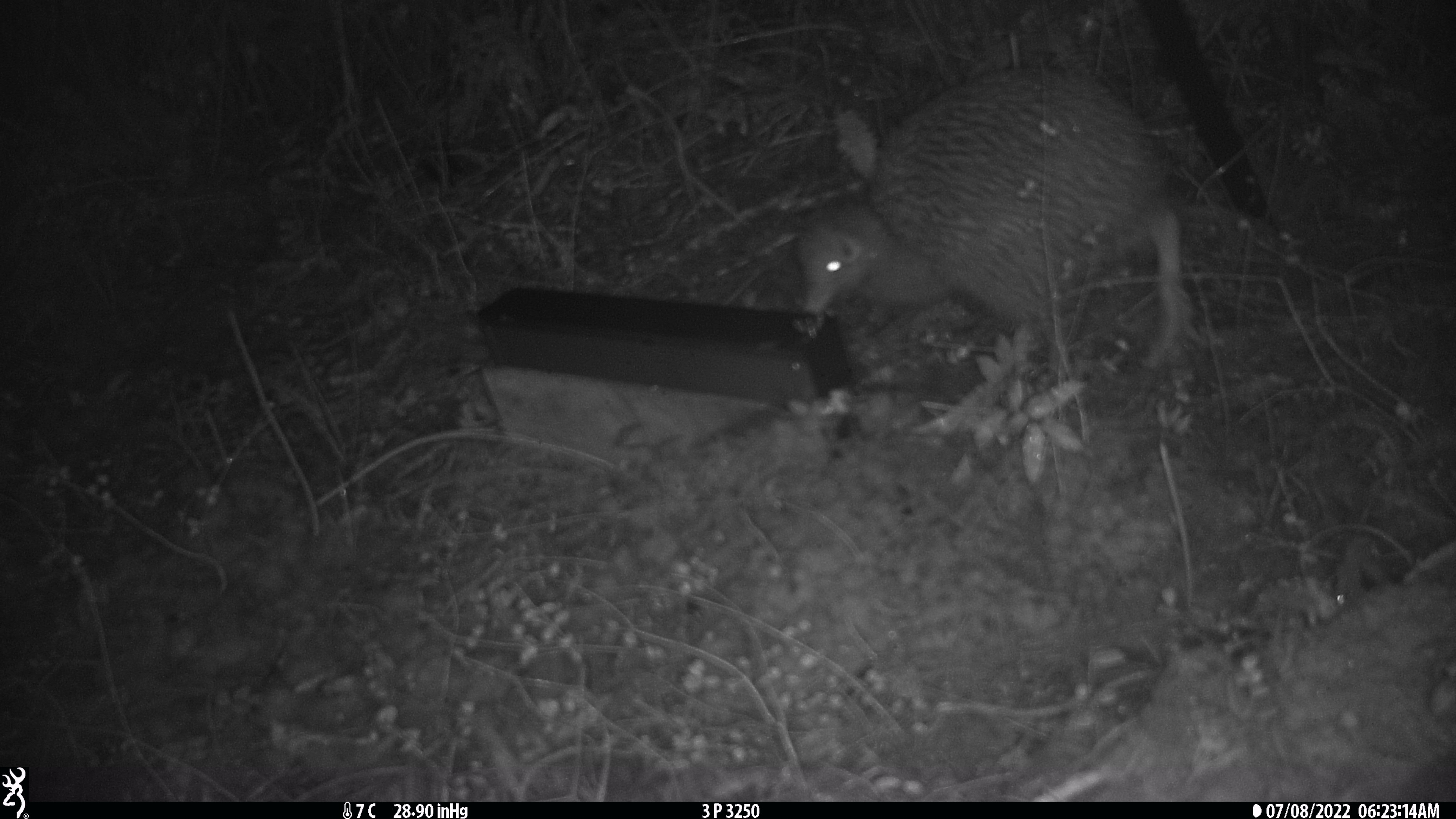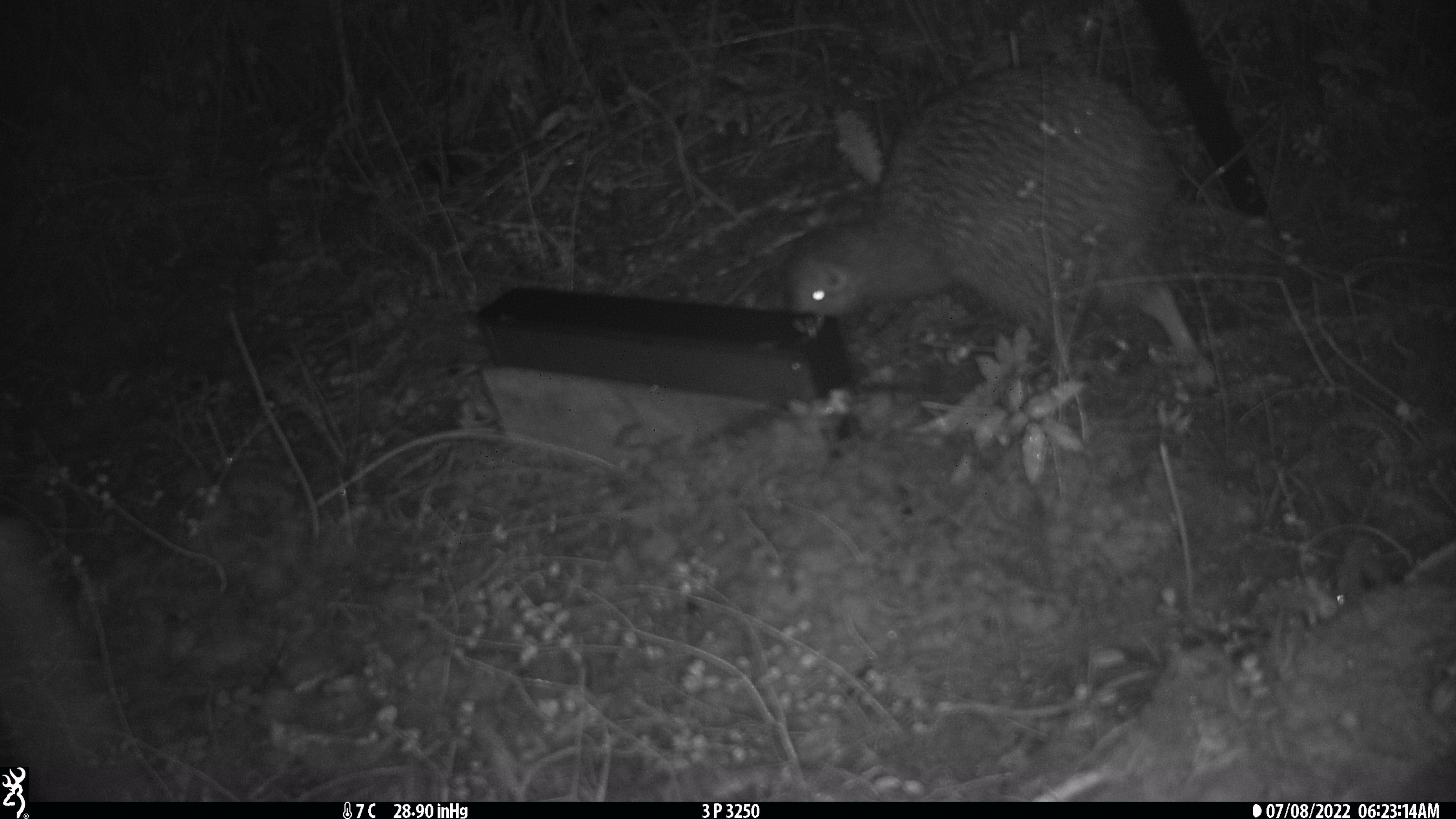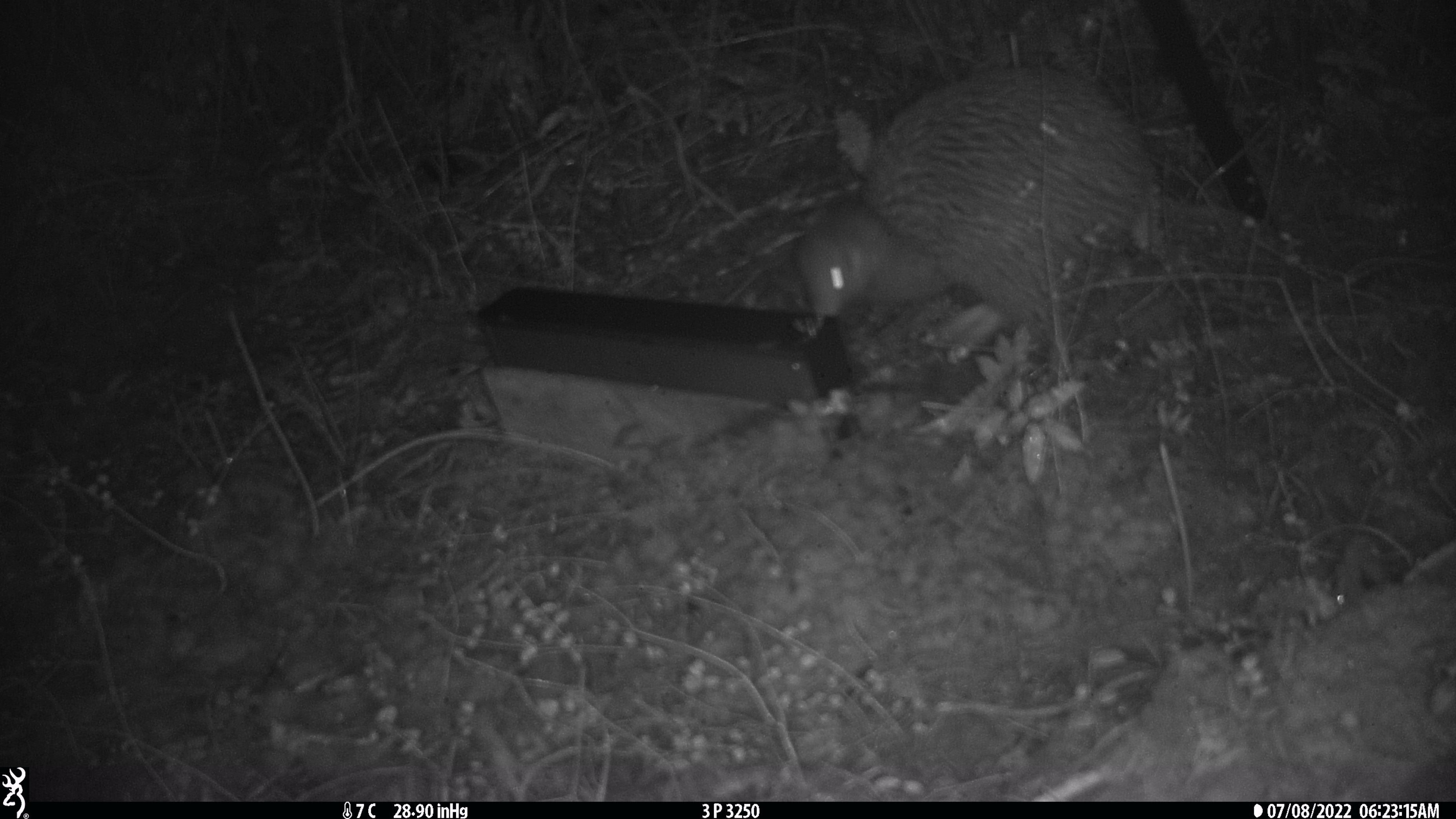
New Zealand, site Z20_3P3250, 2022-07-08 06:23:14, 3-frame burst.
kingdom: Animalia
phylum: Chordata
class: Aves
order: Apterygiformes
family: Apterygidae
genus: Apteryx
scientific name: Apteryx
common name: kiwi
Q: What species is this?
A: Kiwi (Apteryx).